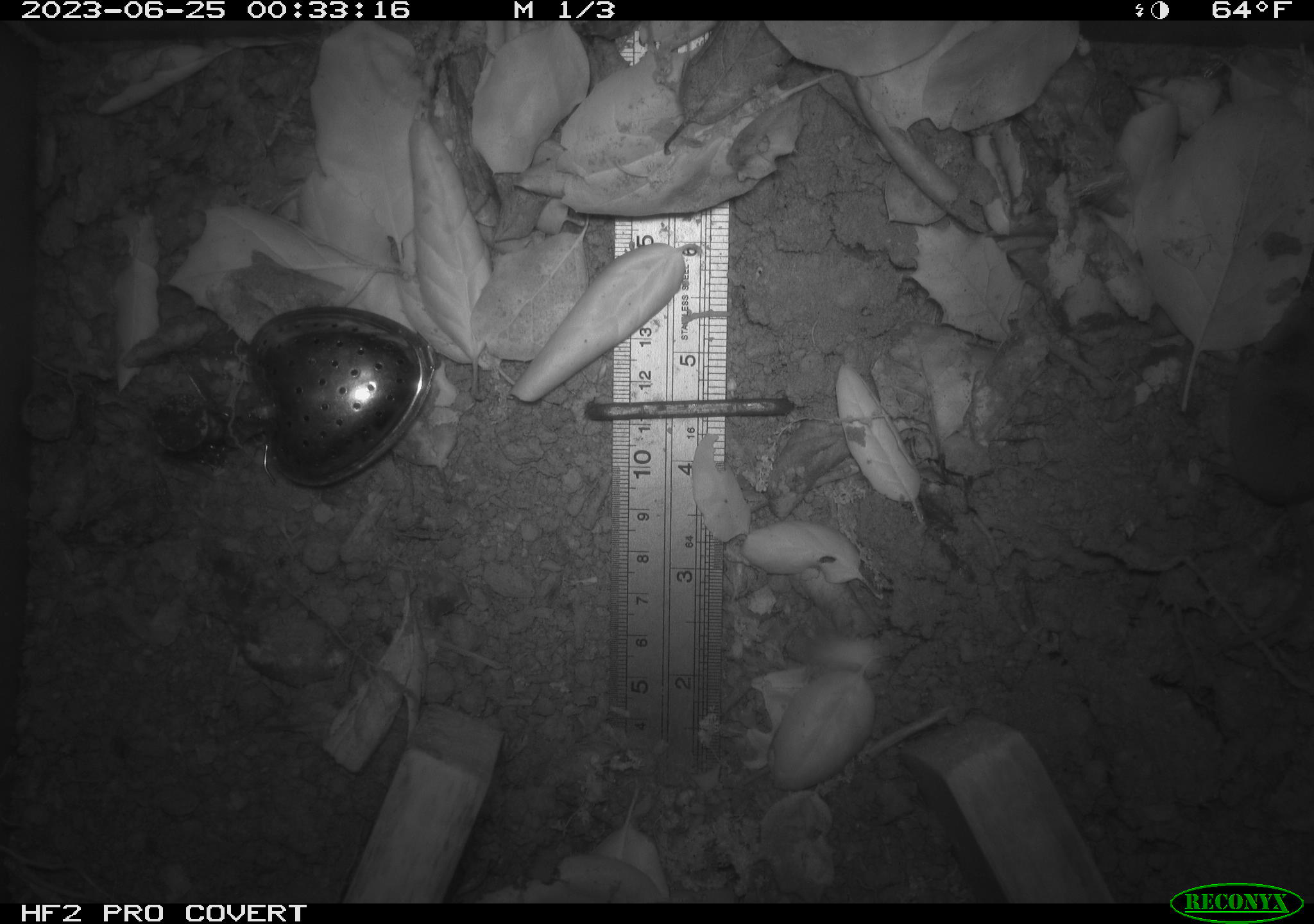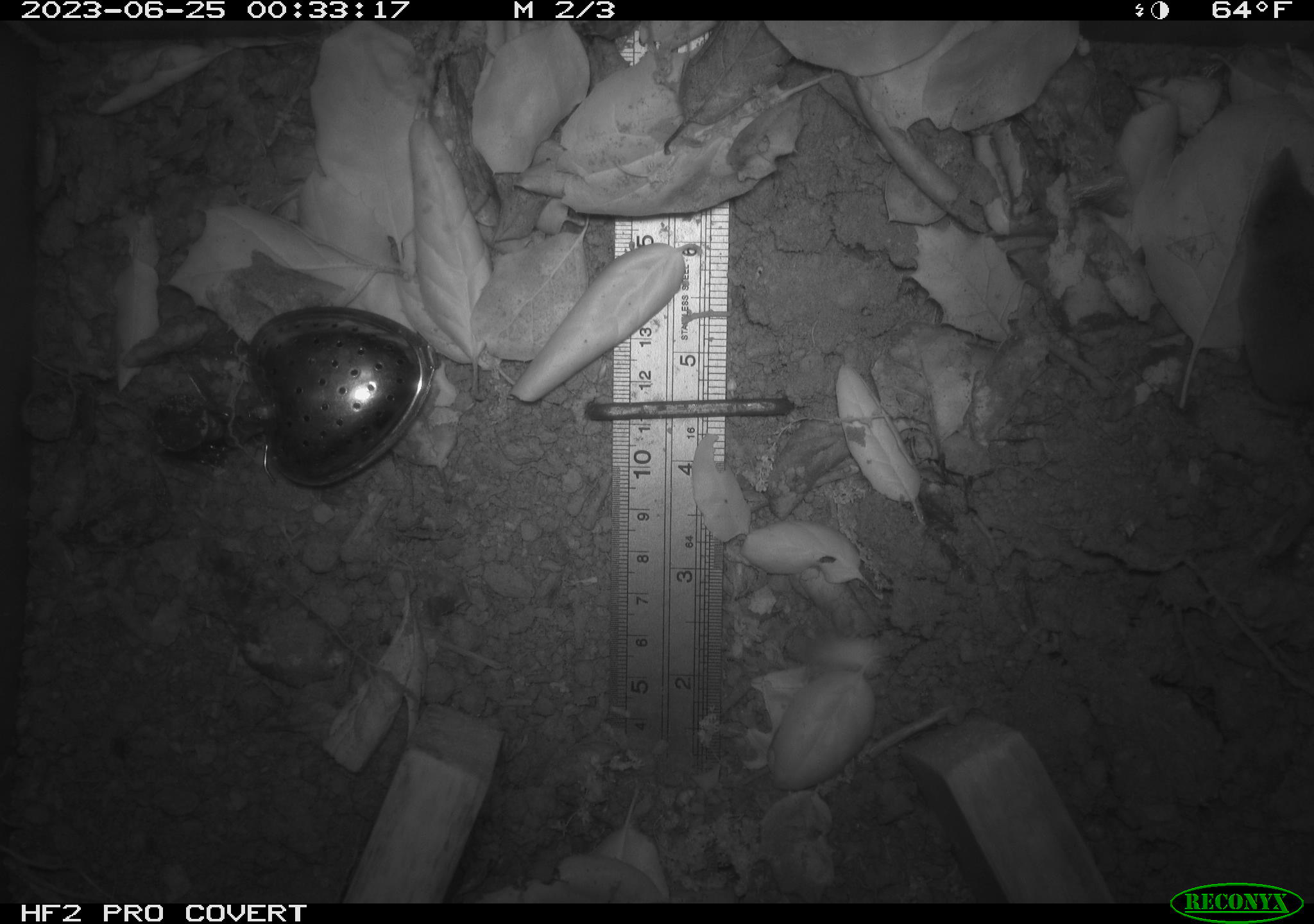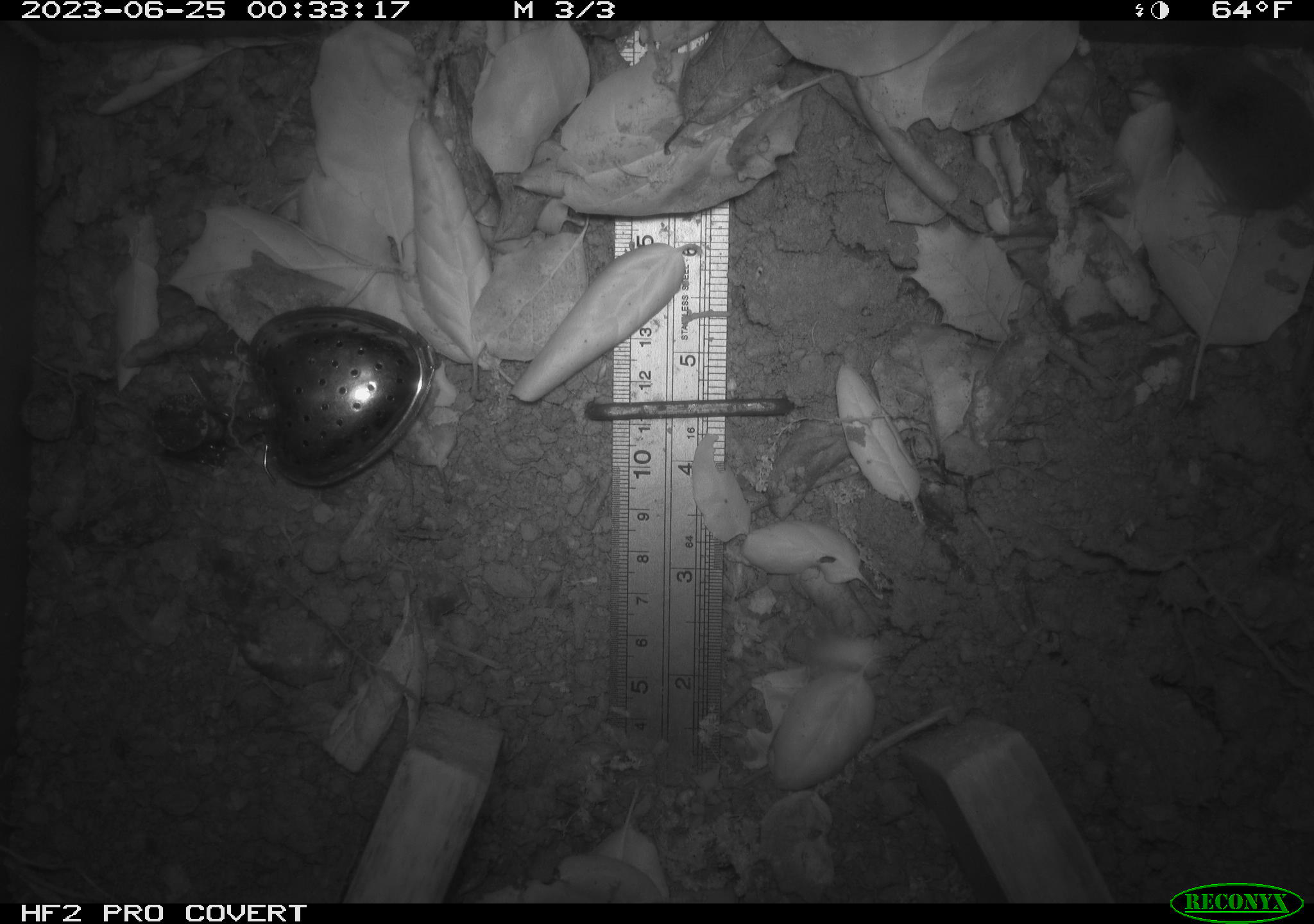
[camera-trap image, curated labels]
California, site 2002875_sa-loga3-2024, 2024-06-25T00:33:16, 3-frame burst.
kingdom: Animalia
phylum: Chordata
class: Mammalia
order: Eulipotyphla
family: Soricidae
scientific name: Soricidae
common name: shrews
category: soricidae family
Soricidae family (shrews) (Soricidae).